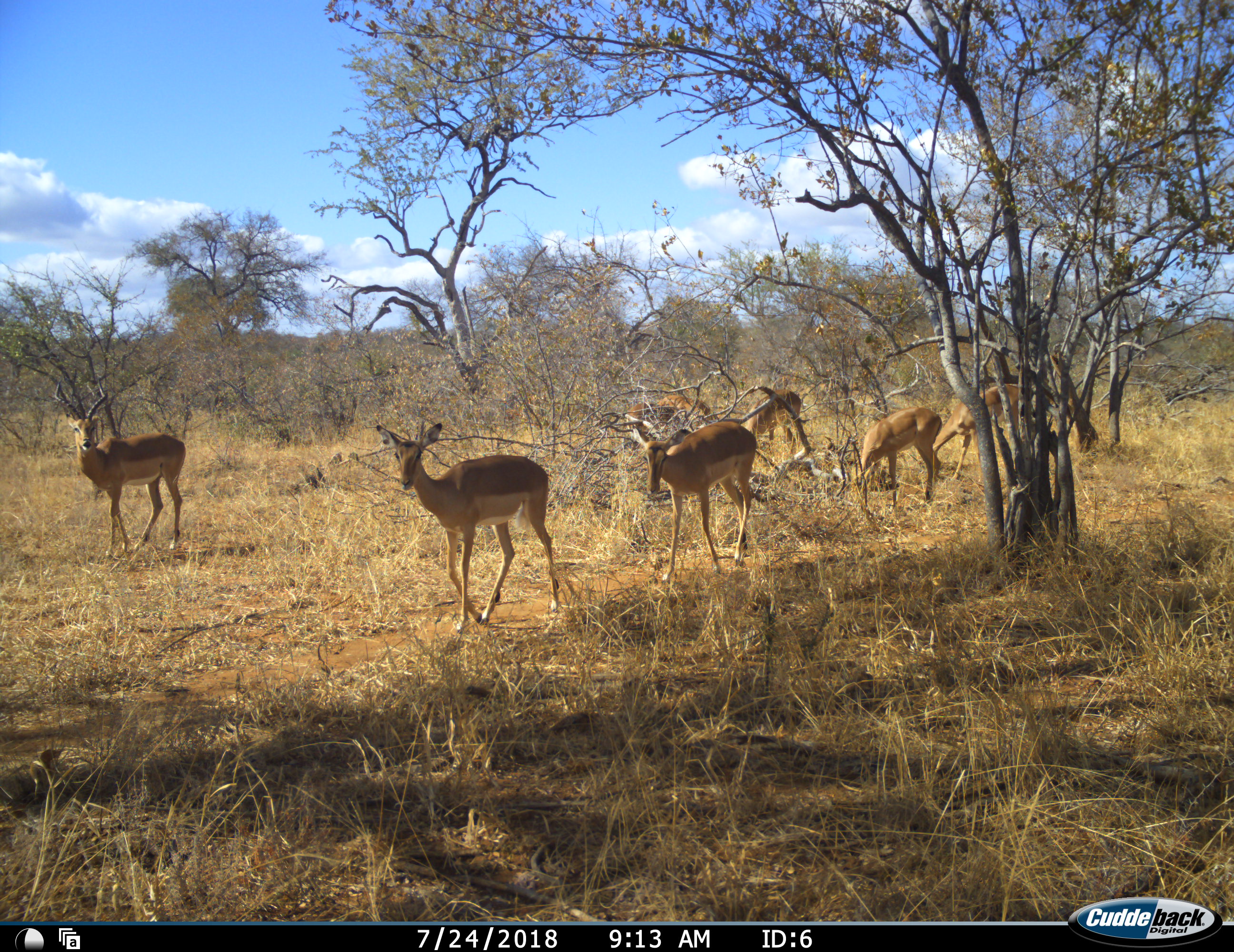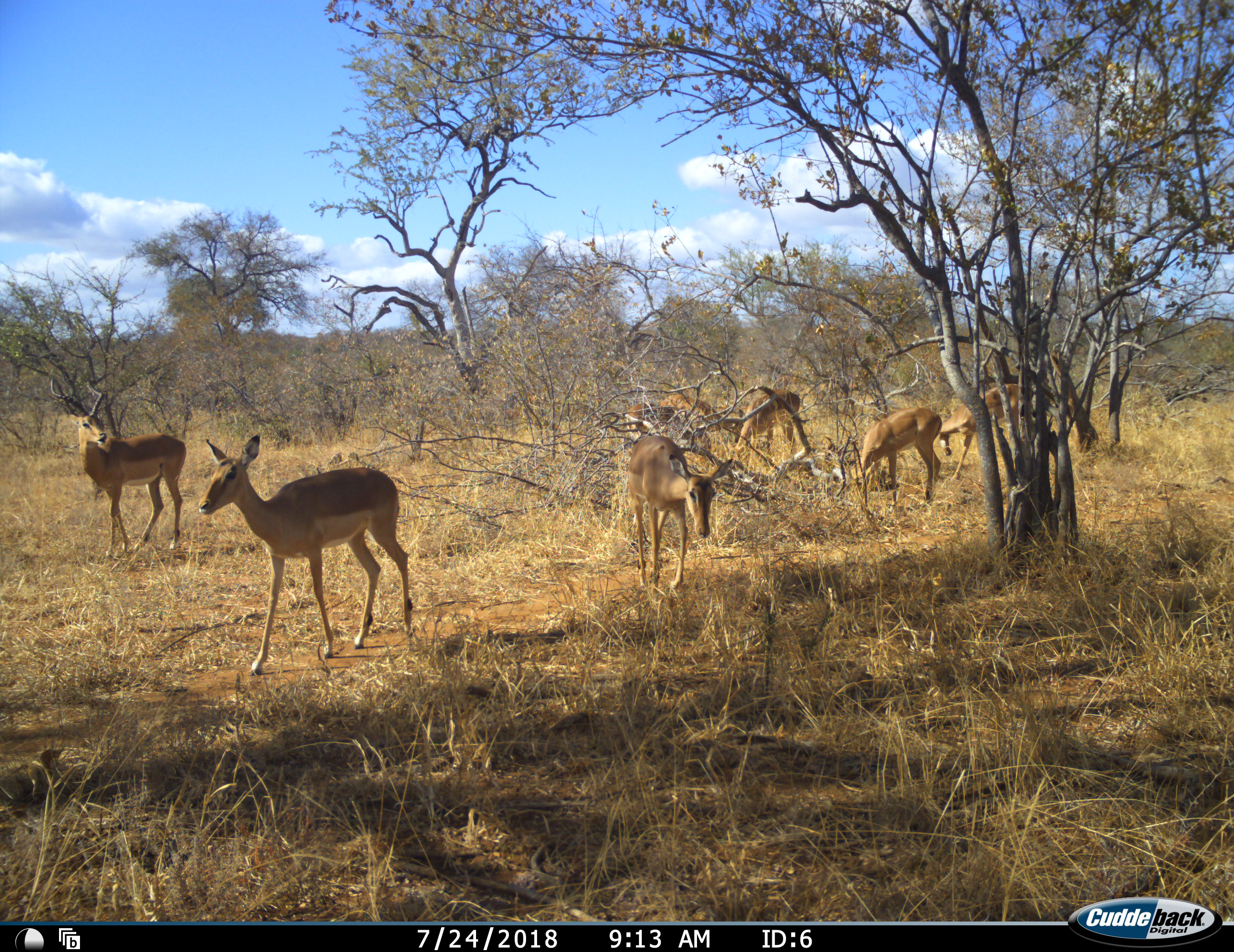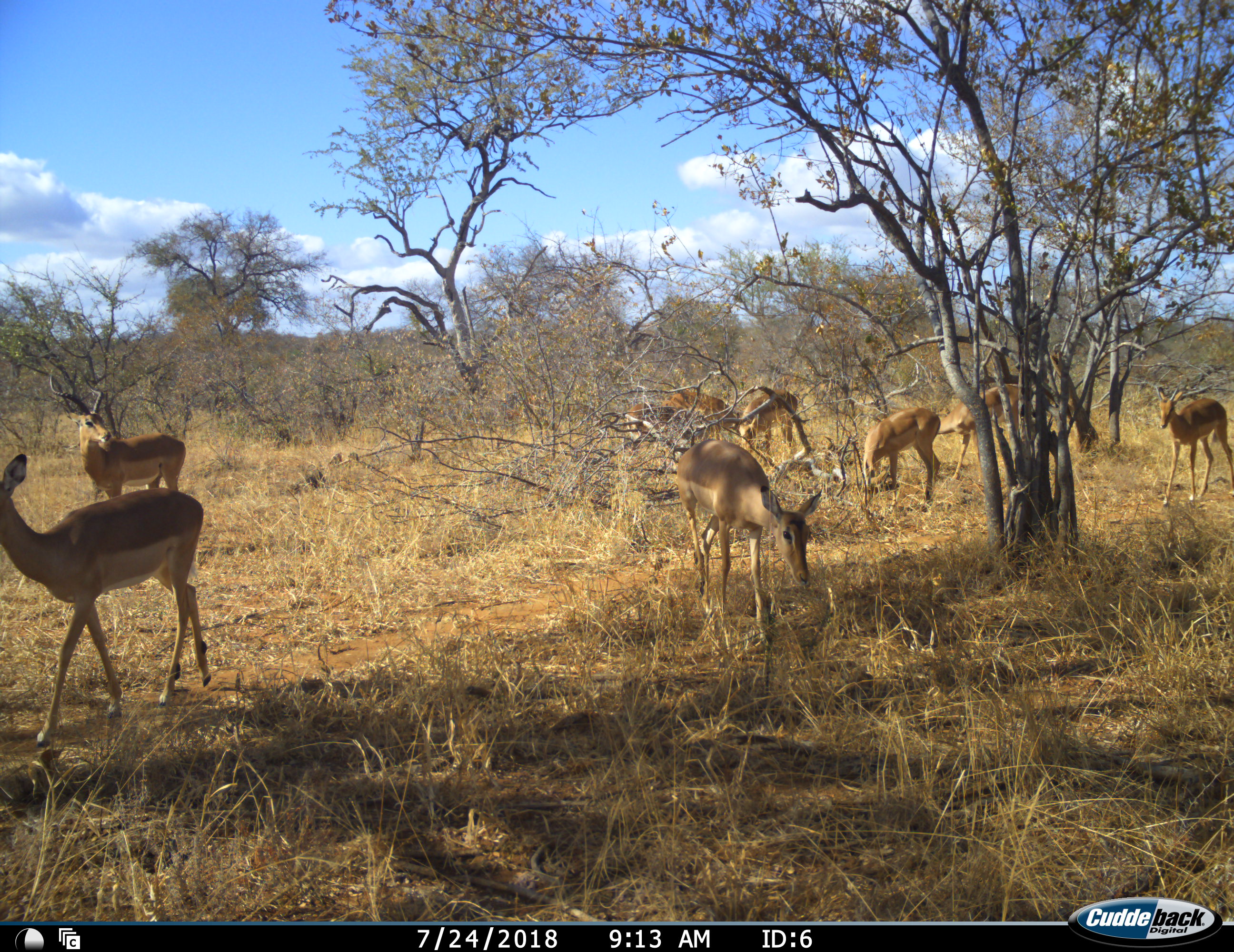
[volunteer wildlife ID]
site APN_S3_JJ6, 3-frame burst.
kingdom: Animalia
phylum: Chordata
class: Mammalia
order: Artiodactyla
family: Bovidae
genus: Aepyceros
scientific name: Aepyceros melampus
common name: impala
Impala (Aepyceros melampus), count 8. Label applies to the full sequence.